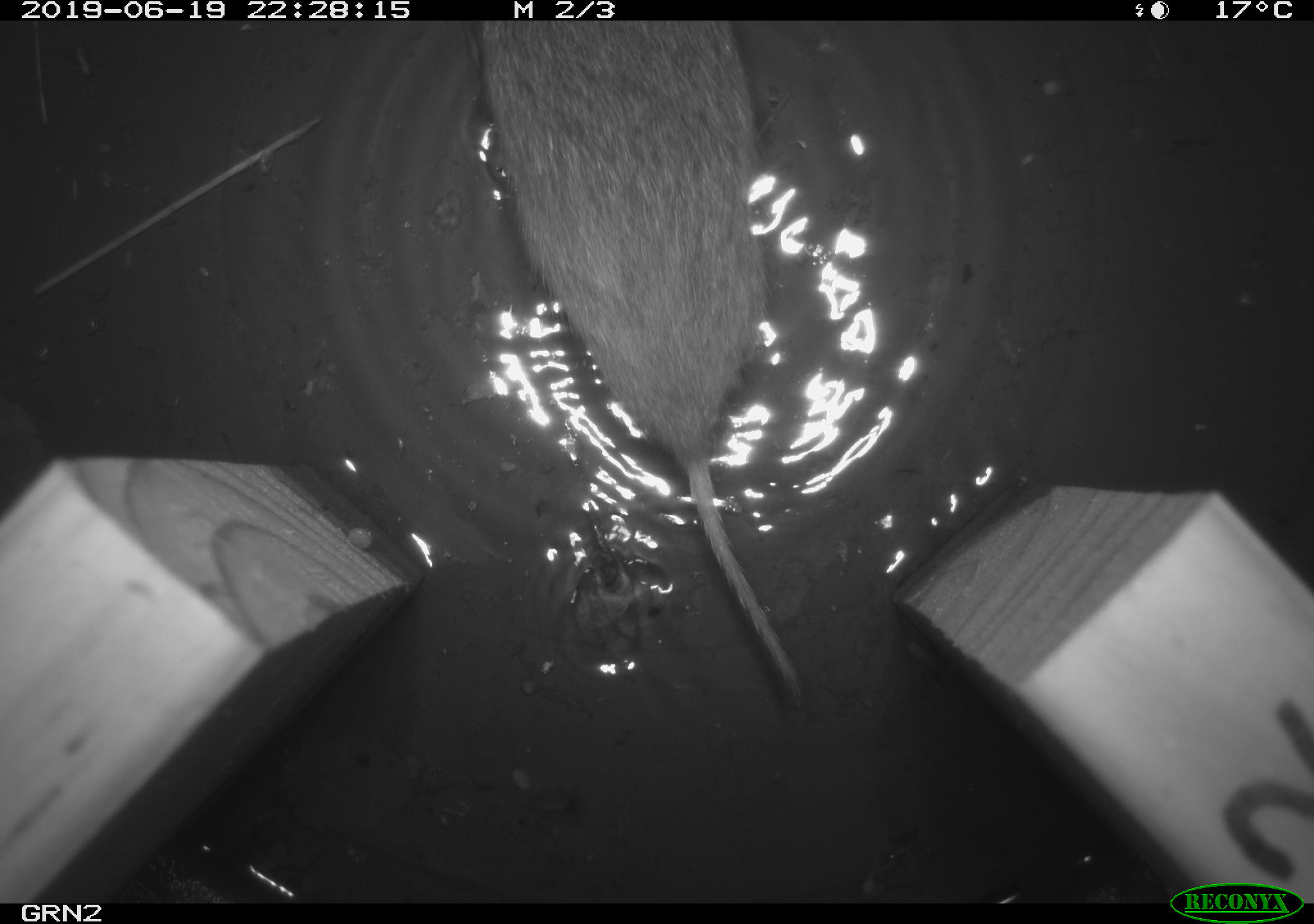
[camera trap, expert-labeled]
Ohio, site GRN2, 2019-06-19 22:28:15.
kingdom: Animalia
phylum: Chordata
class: Mammalia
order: Rodentia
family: Cricetidae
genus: Microtus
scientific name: Microtus pennsylvanicus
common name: meadow vole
Meadow vole (Microtus pennsylvanicus).